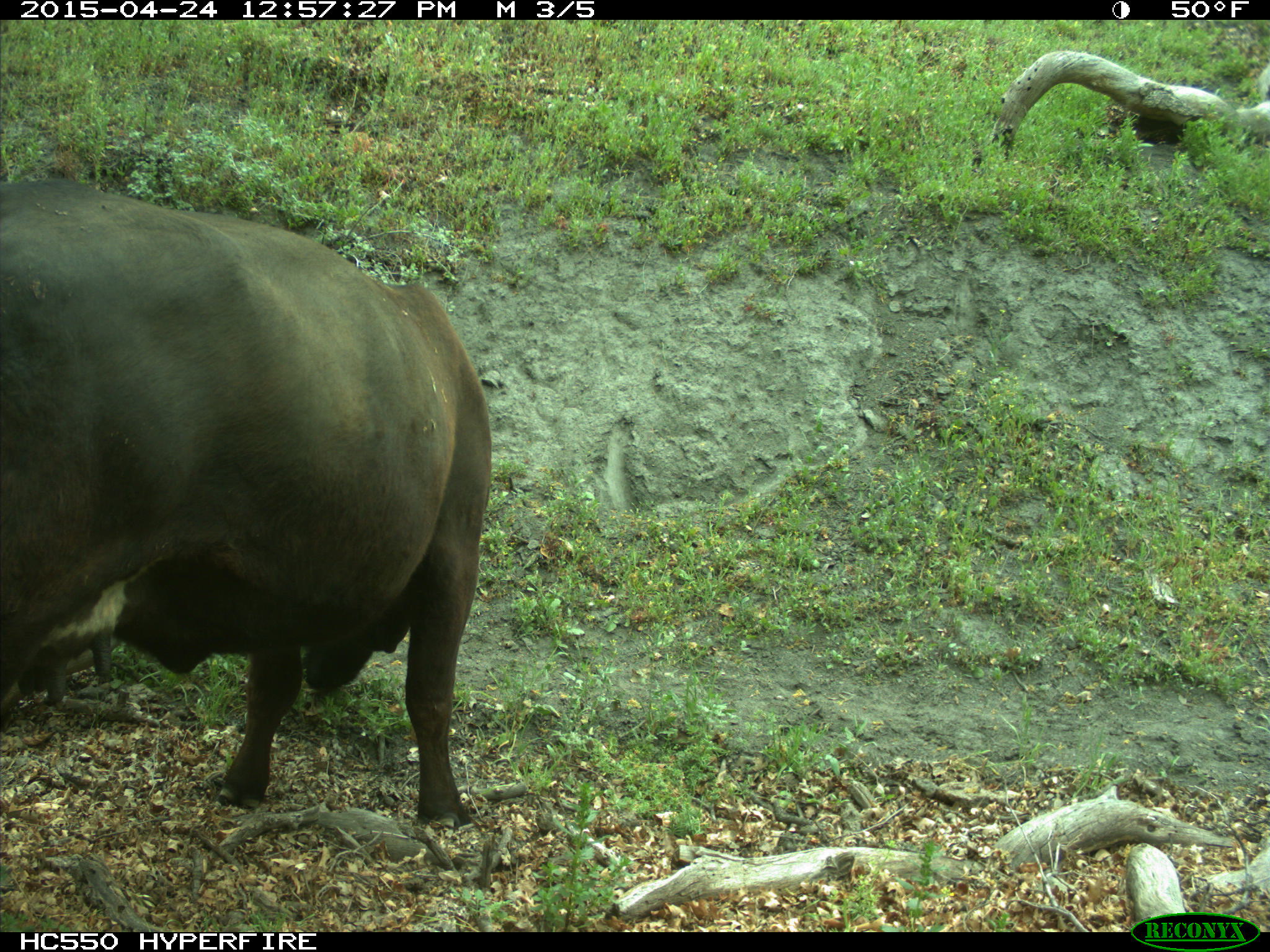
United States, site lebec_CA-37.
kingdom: Animalia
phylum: Chordata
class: Mammalia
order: Artiodactyla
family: Bovidae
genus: Bos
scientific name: Bos taurus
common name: domestic cow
Bos taurus (domestic cow).